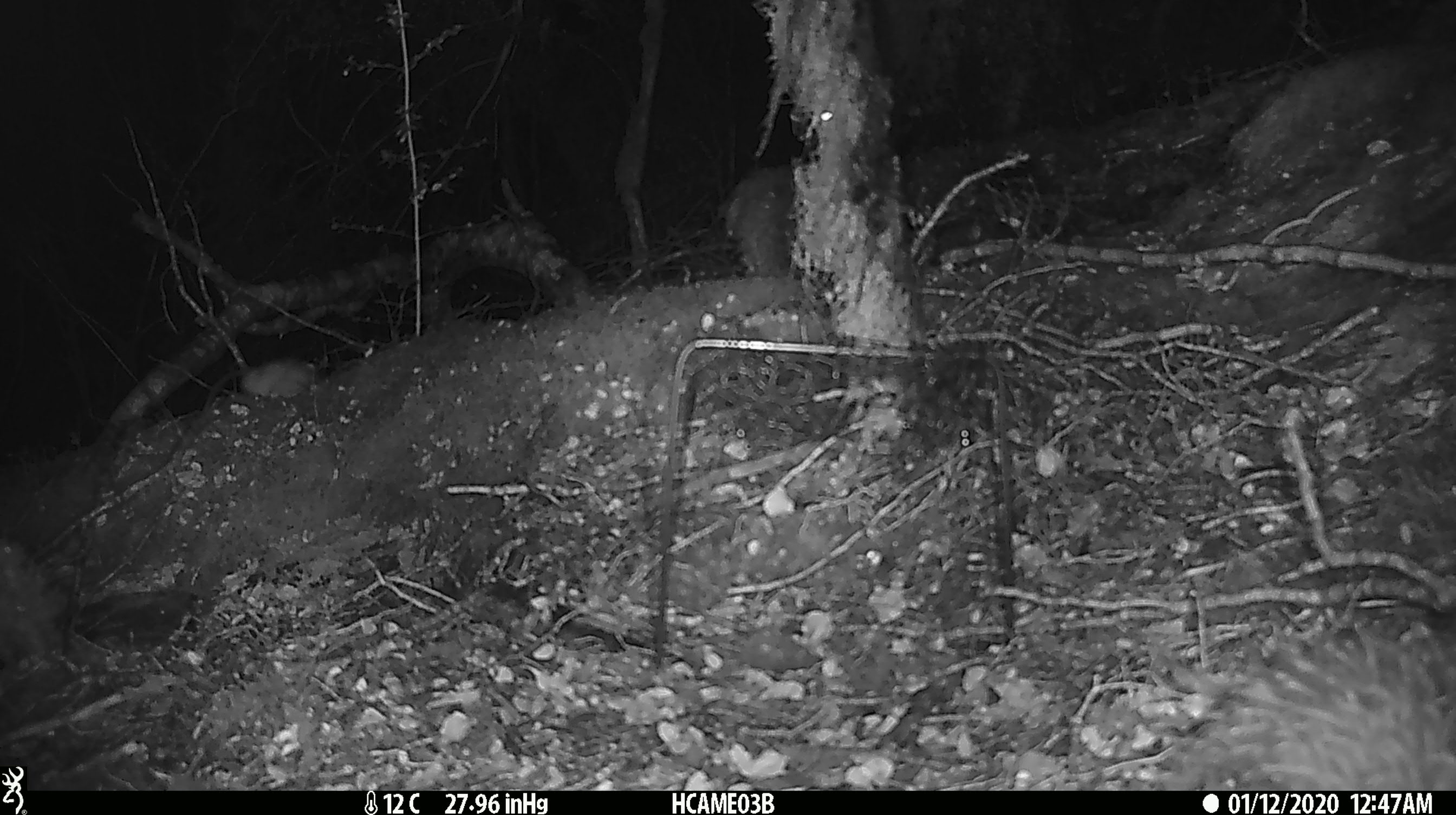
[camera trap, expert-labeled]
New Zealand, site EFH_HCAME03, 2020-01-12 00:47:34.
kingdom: Animalia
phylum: Chordata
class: Mammalia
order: Rodentia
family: Muridae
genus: Rattus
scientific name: Rattus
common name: rat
Rat (Rattus).